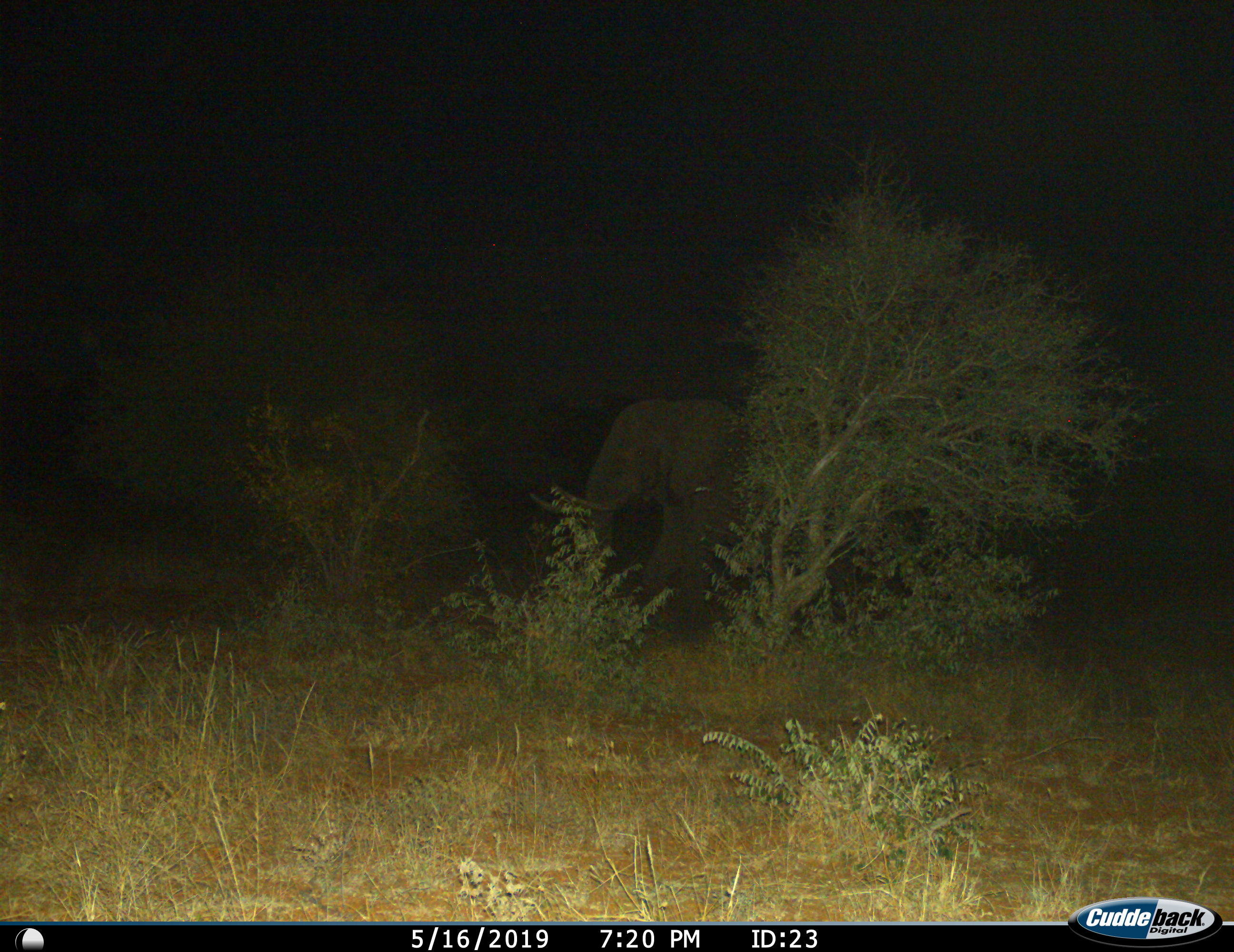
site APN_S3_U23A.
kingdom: Animalia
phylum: Chordata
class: Mammalia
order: Proboscidea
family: Elephantidae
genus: Loxodonta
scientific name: Loxodonta africana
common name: african bush elephant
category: elephant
Elephant (african bush elephant) (Loxodonta africana), count 1. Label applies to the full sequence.